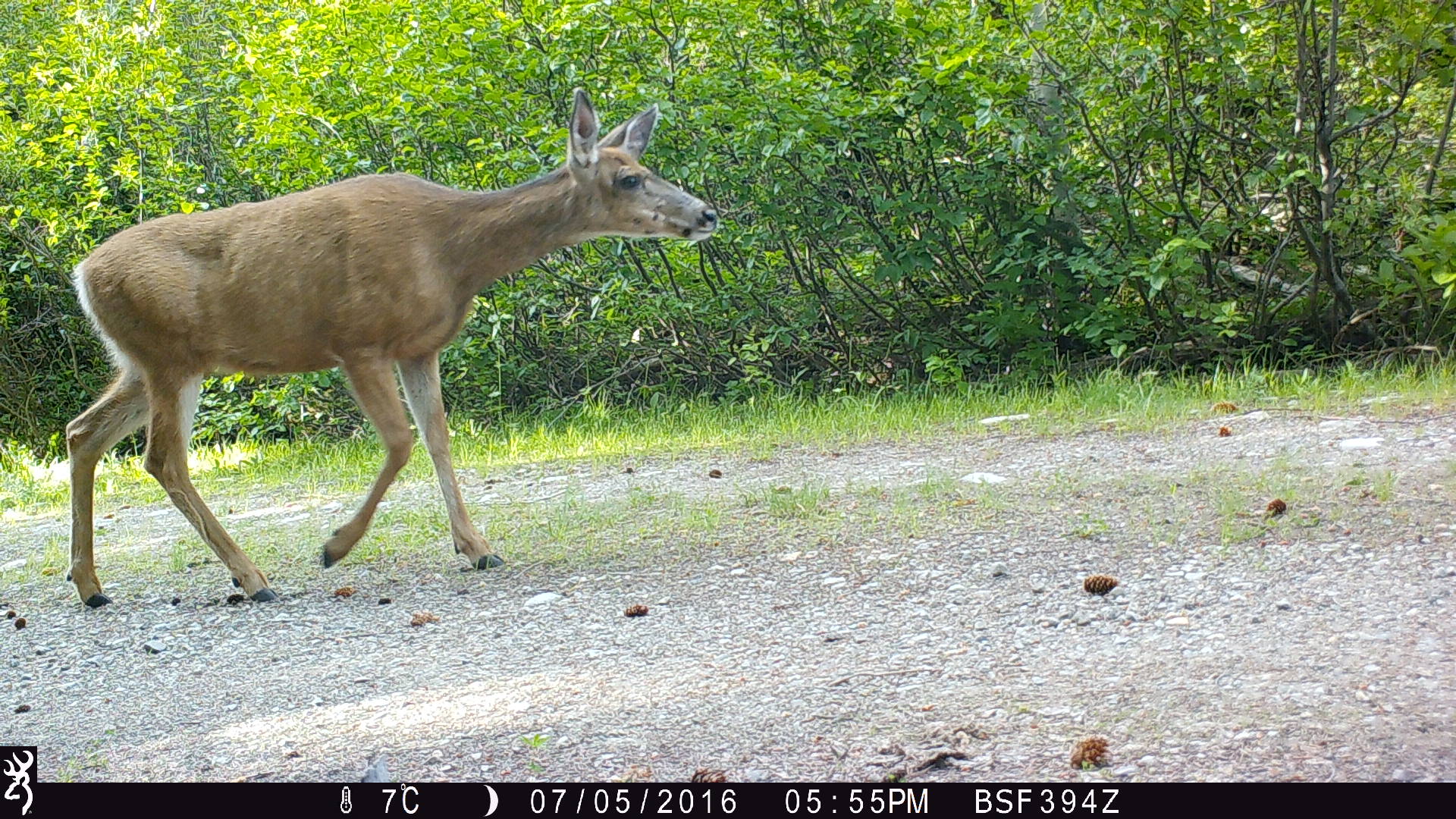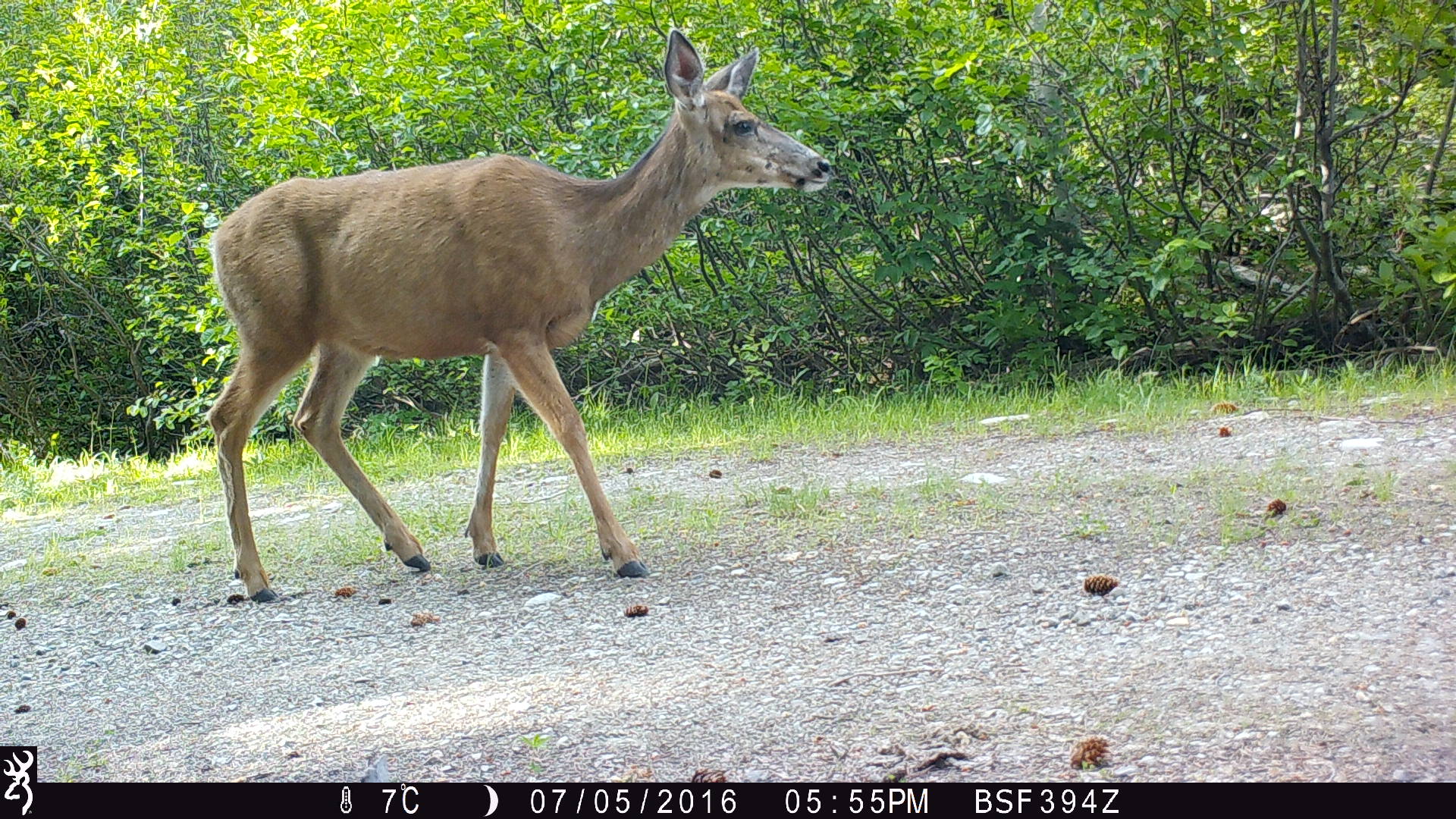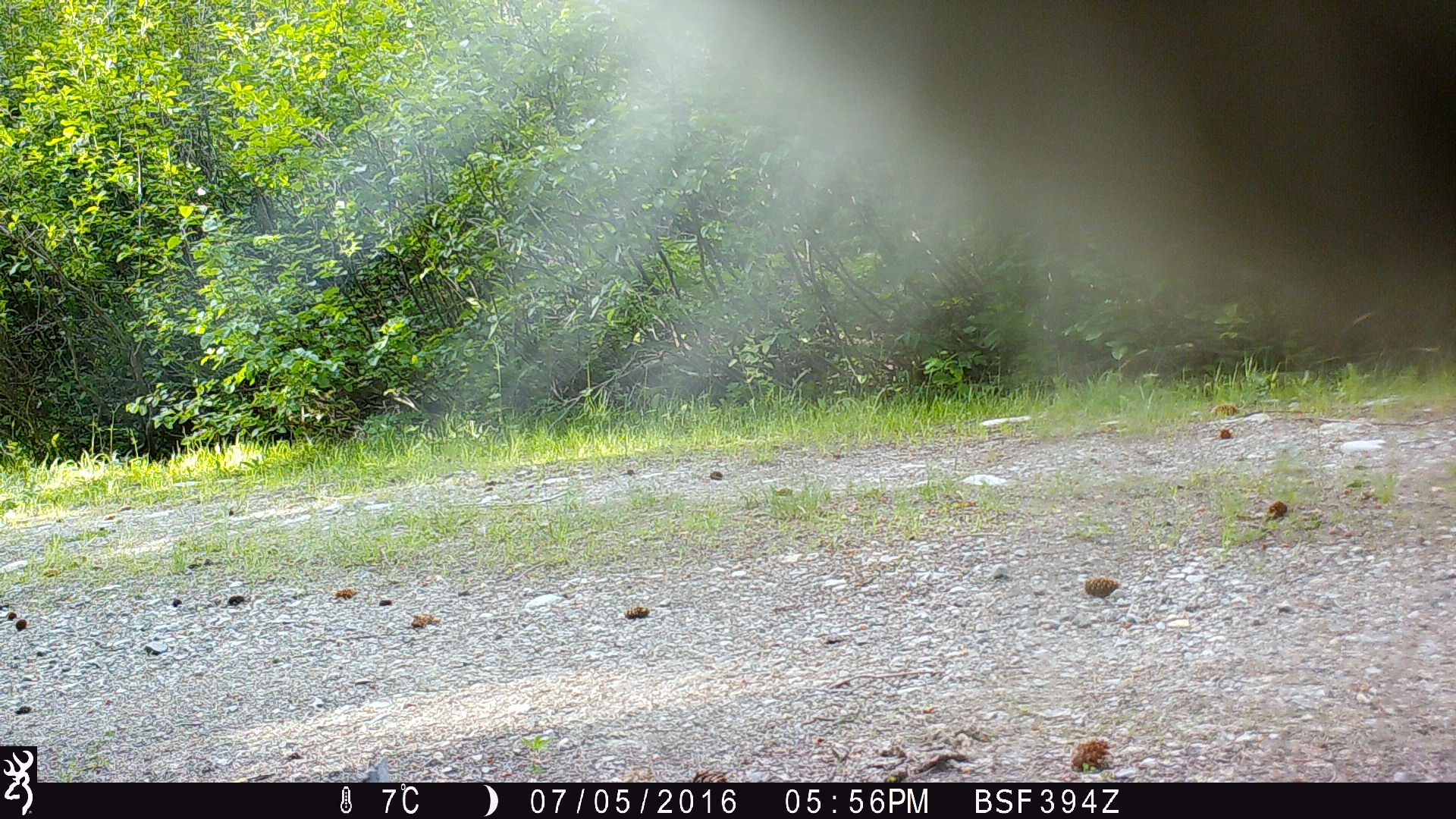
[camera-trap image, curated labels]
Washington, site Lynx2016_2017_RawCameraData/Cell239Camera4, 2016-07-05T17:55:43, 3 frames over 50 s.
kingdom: Animalia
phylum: Chordata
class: Mammalia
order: Artiodactyla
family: Cervidae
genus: Odocoileus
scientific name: Odocoileus hemionus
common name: mule deer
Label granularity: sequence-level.